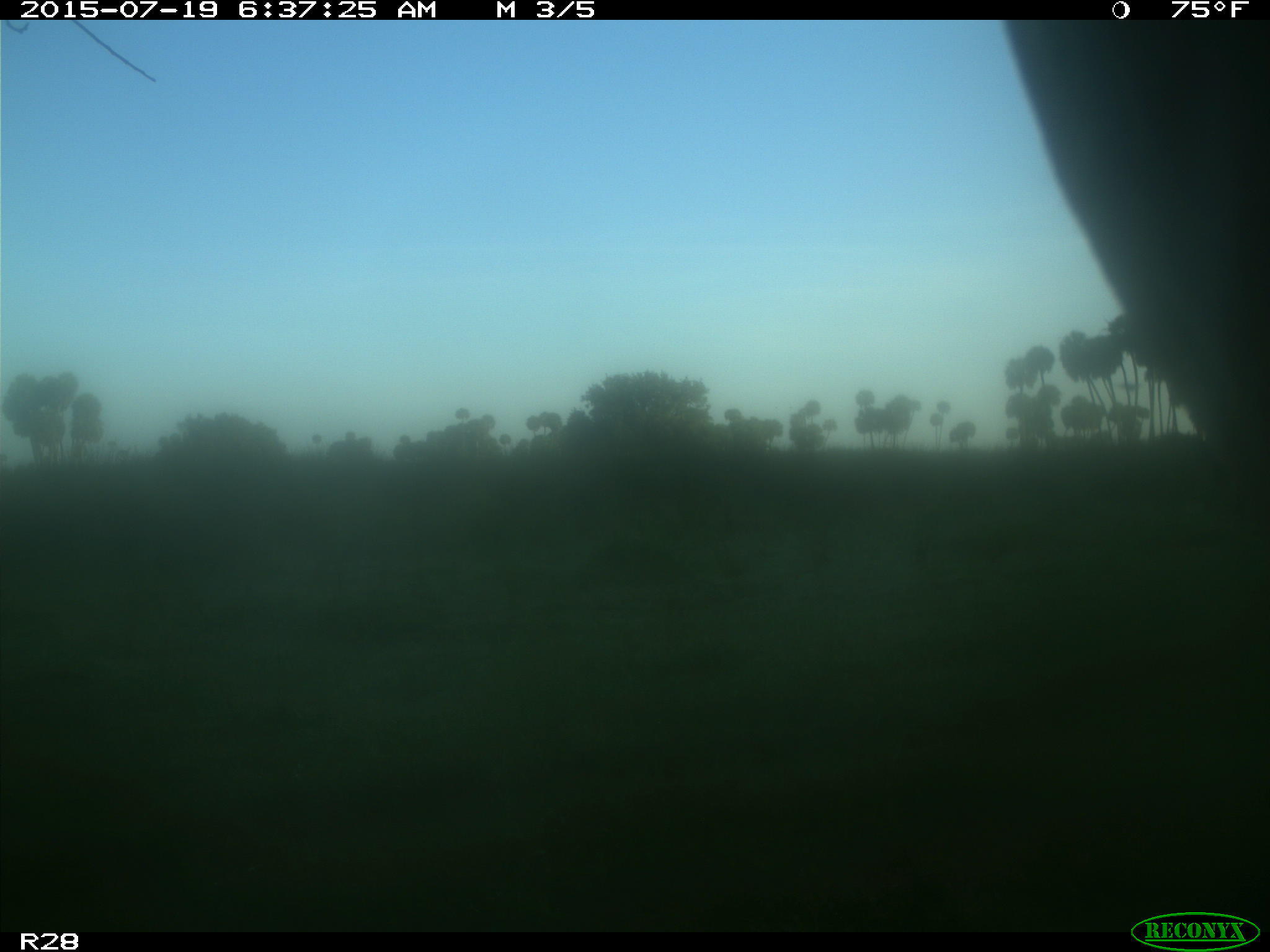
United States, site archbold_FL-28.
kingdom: Animalia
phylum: Chordata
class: Mammalia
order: Artiodactyla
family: Bovidae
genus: Bos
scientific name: Bos taurus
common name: domestic cow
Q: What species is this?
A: Bos taurus (domestic cow).